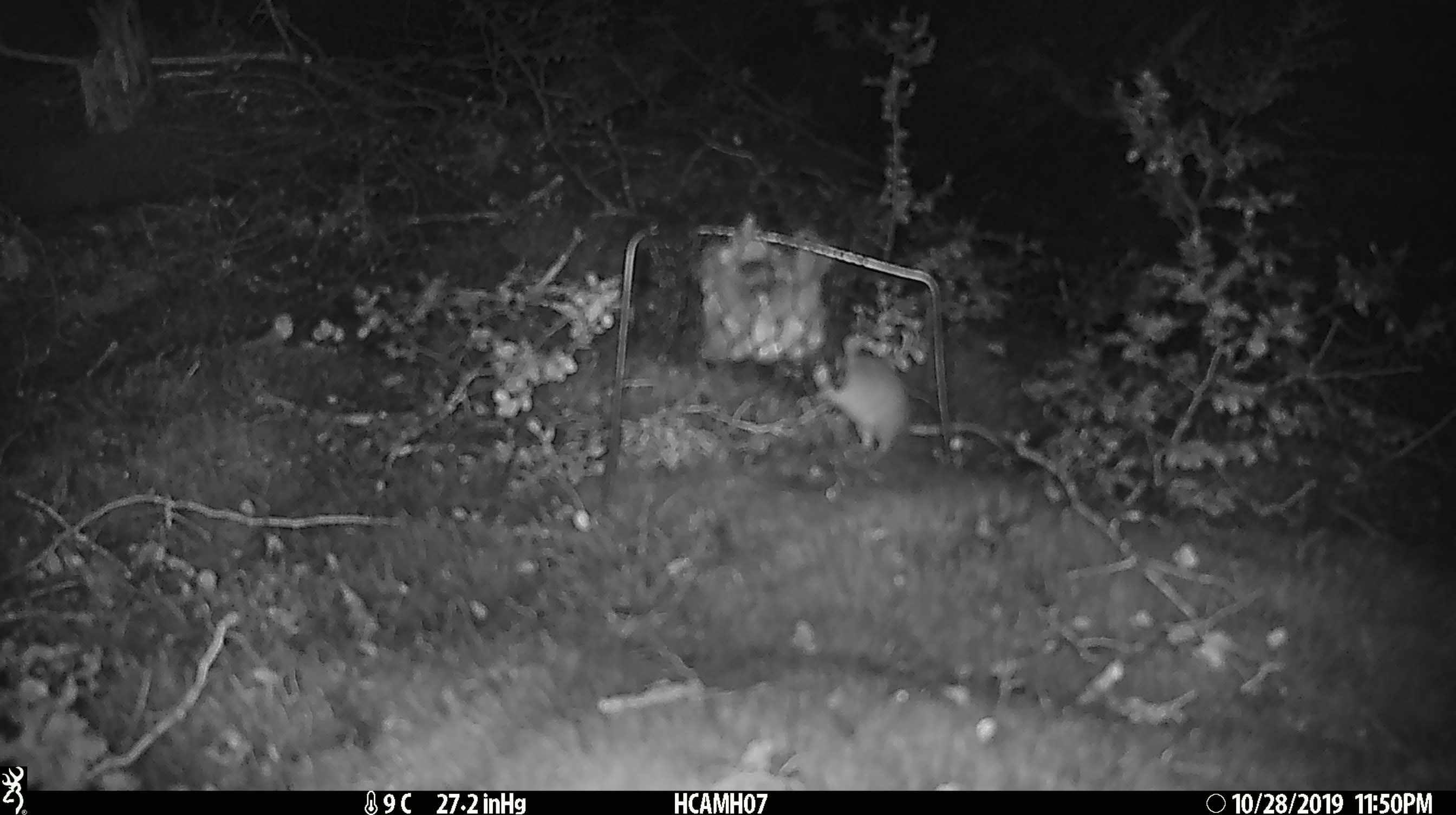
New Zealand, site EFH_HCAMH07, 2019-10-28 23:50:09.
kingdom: Animalia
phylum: Chordata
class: Mammalia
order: Rodentia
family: Muridae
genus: Mus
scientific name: Mus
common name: mouse